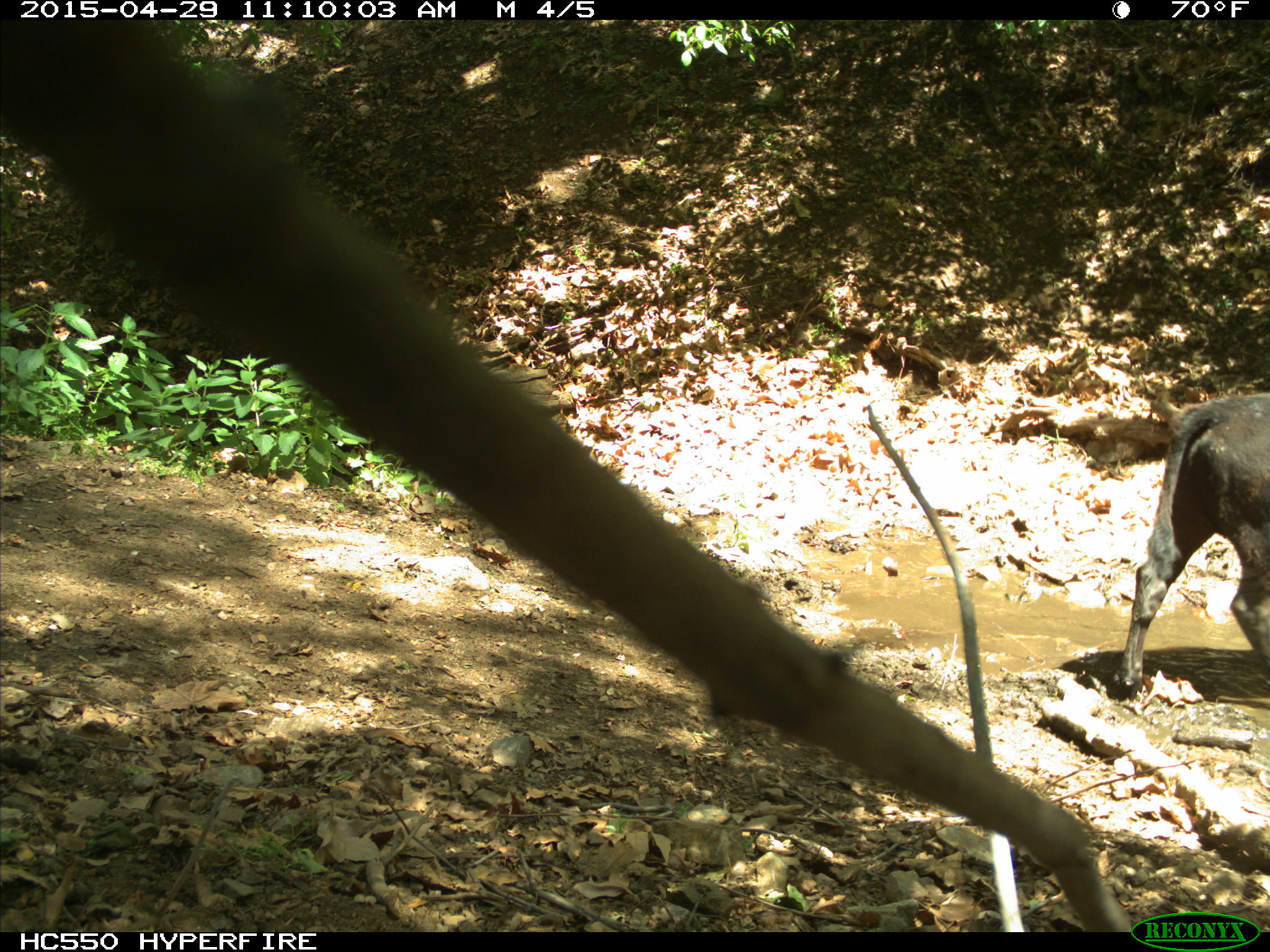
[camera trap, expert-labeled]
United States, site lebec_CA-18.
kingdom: Animalia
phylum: Chordata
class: Mammalia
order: Artiodactyla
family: Bovidae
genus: Bos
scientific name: Bos taurus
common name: domestic cow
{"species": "Bos taurus (domestic cow)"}